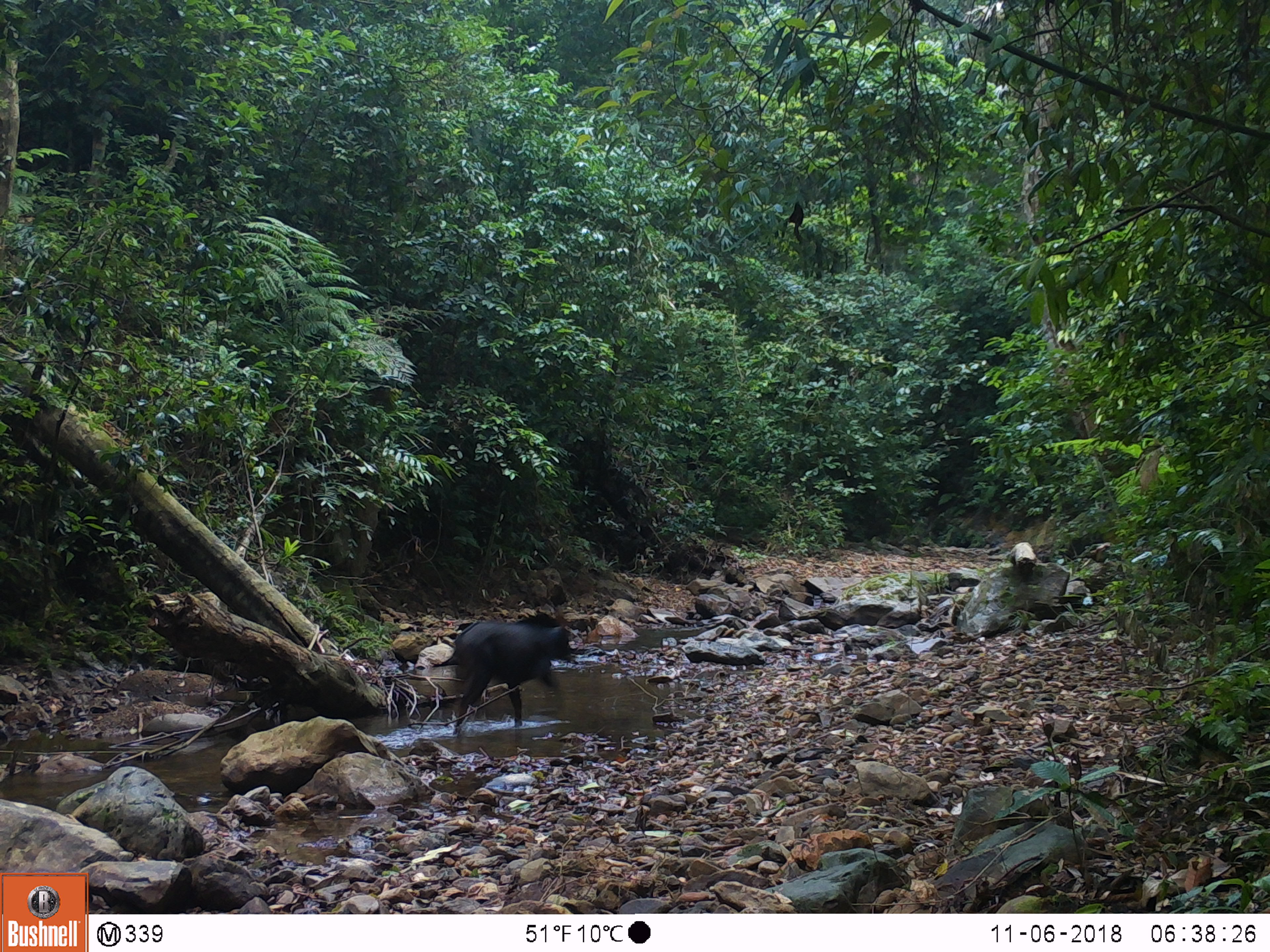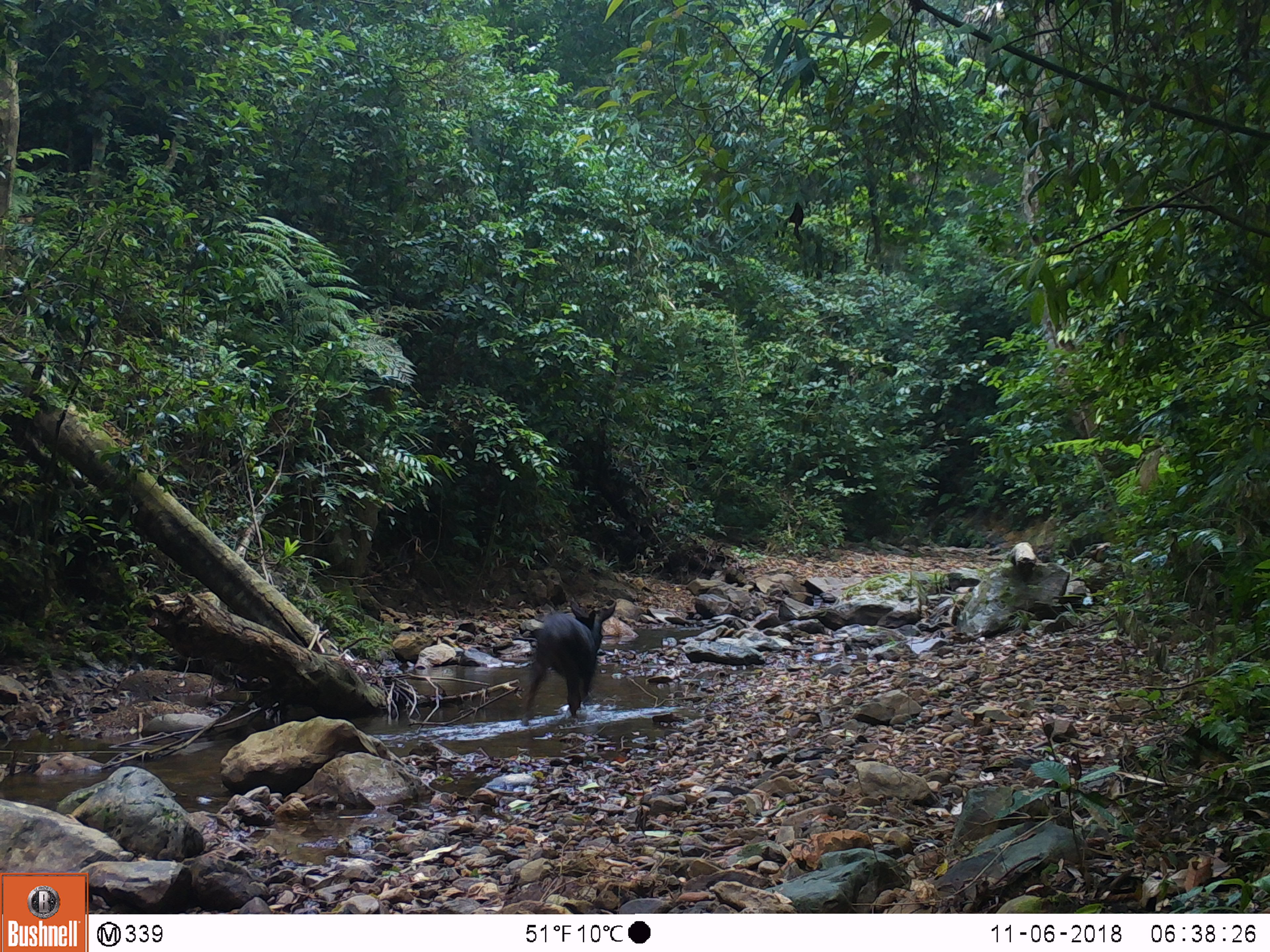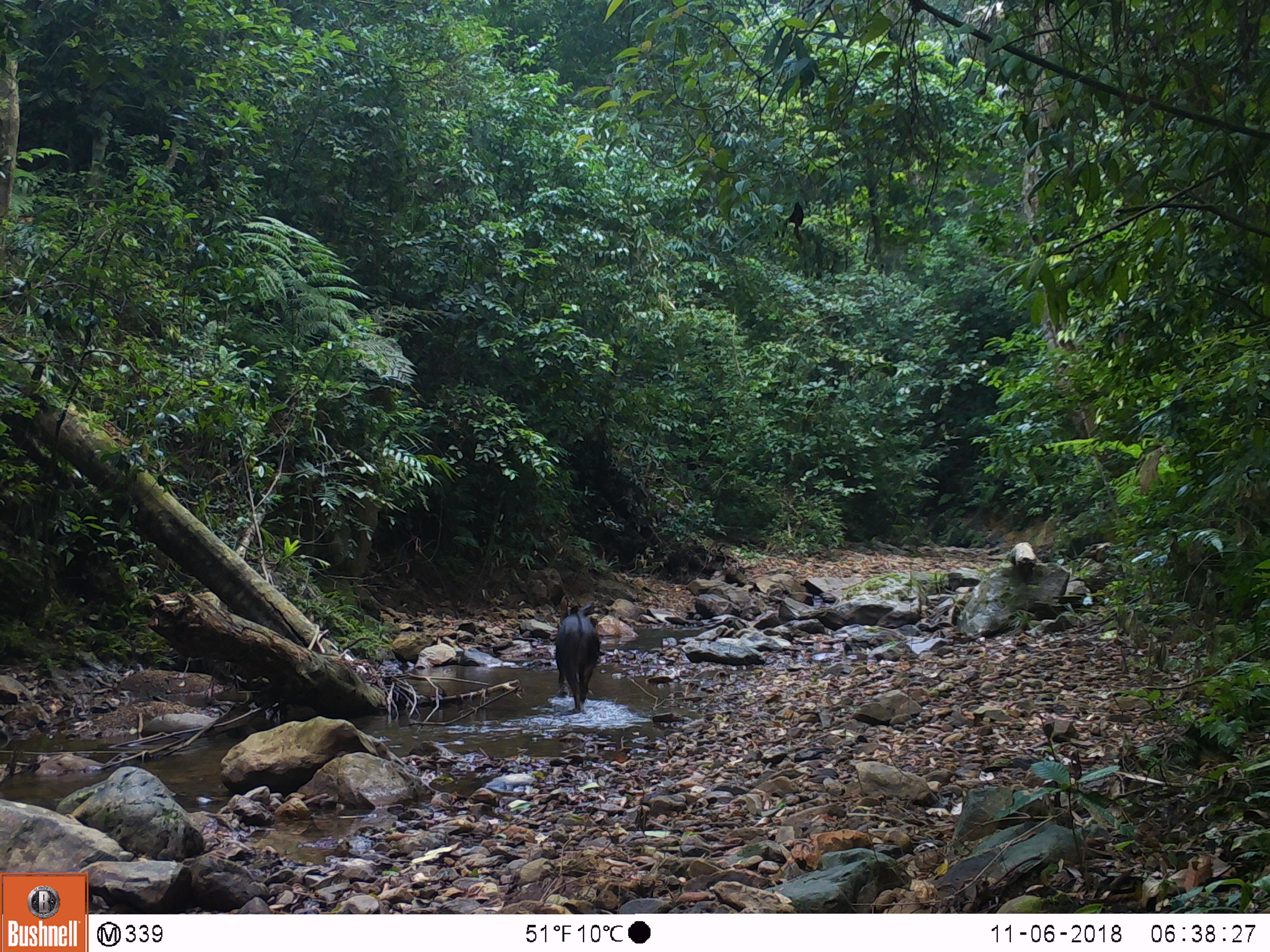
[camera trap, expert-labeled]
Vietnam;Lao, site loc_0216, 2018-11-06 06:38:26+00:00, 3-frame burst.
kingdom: Animalia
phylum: Chordata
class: Mammalia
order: Artiodactyla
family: Bovidae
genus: Capricornis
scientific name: Capricornis sumatraensis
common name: chinese serow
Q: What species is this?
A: Chinese serow (Capricornis sumatraensis).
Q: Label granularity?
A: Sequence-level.